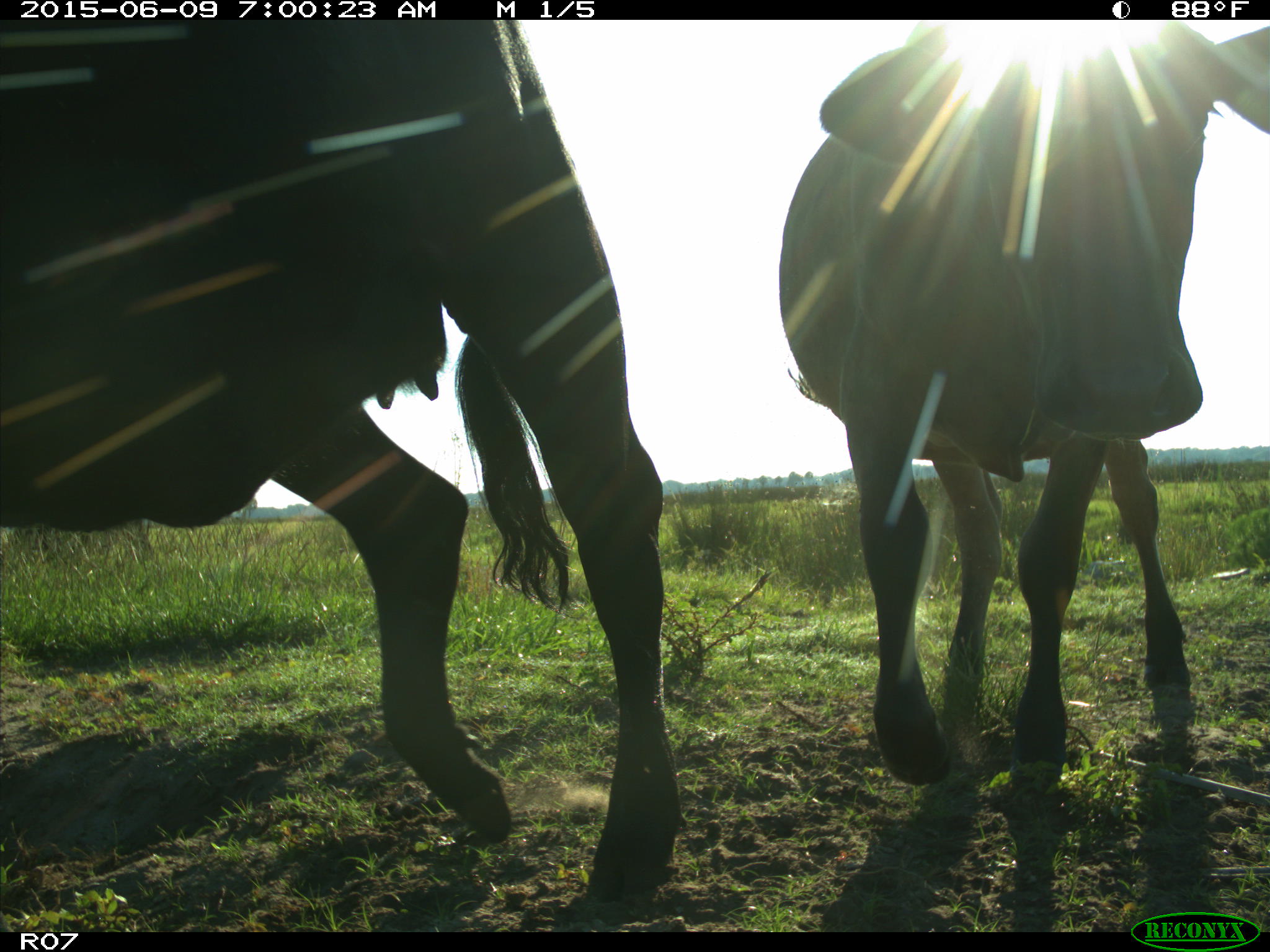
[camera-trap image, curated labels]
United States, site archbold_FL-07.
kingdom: Animalia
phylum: Chordata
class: Mammalia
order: Artiodactyla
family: Bovidae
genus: Bos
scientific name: Bos taurus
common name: domestic cow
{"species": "Bos taurus (domestic cow)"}